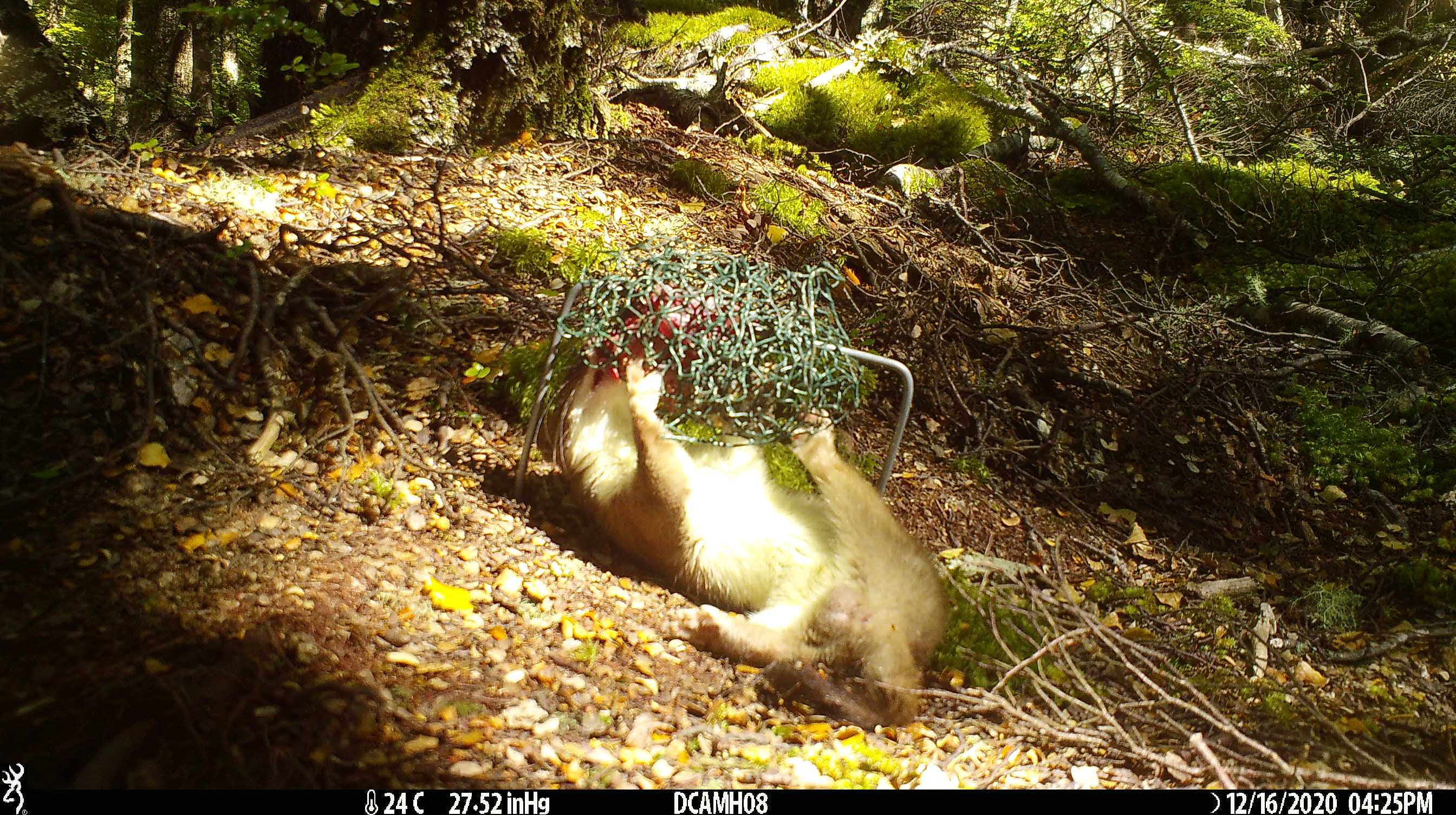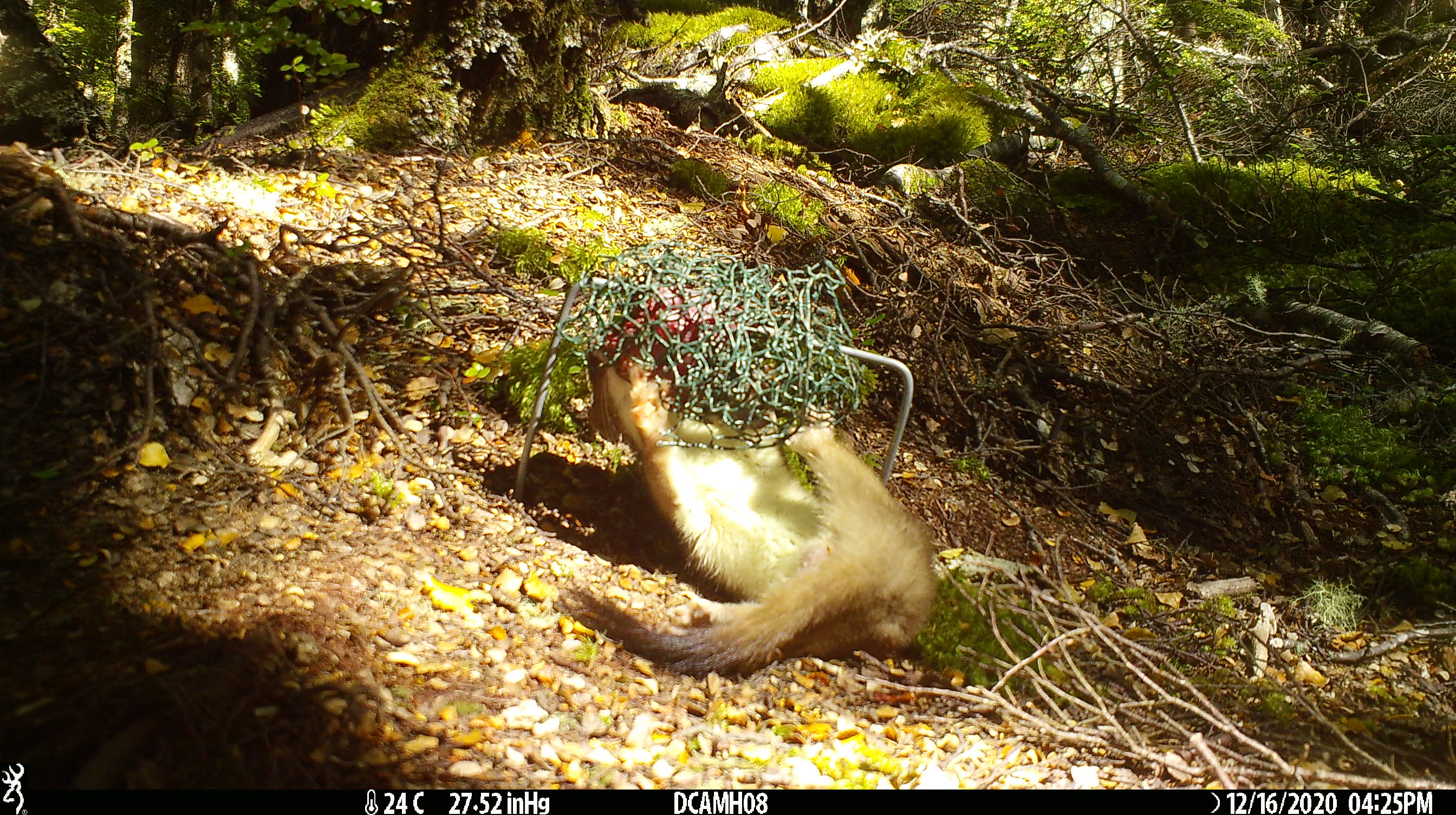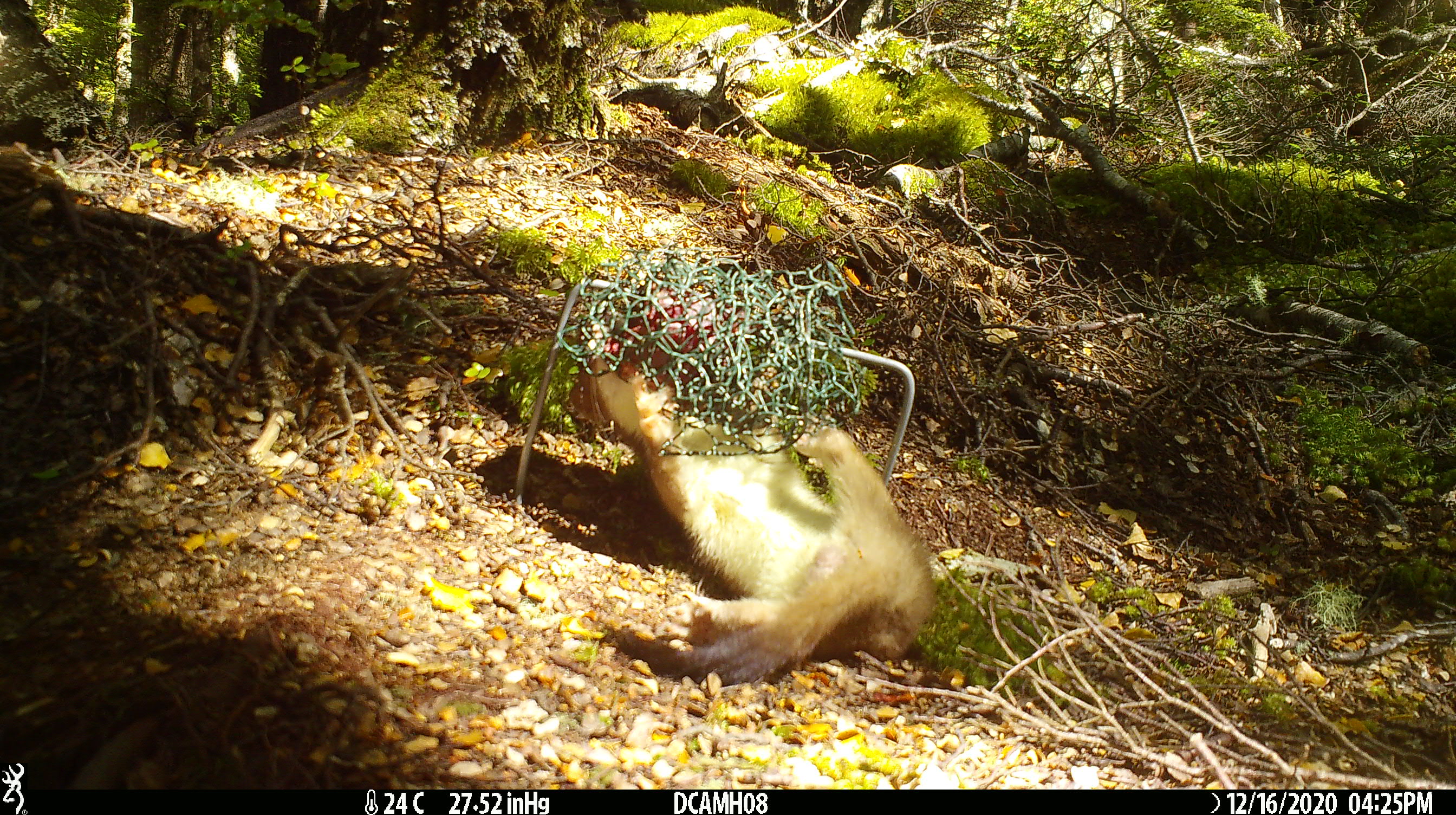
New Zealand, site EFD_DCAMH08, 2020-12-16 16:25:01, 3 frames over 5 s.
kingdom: Animalia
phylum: Chordata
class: Mammalia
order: Carnivora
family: Mustelidae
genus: Mustela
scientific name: Mustela erminea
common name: stoat